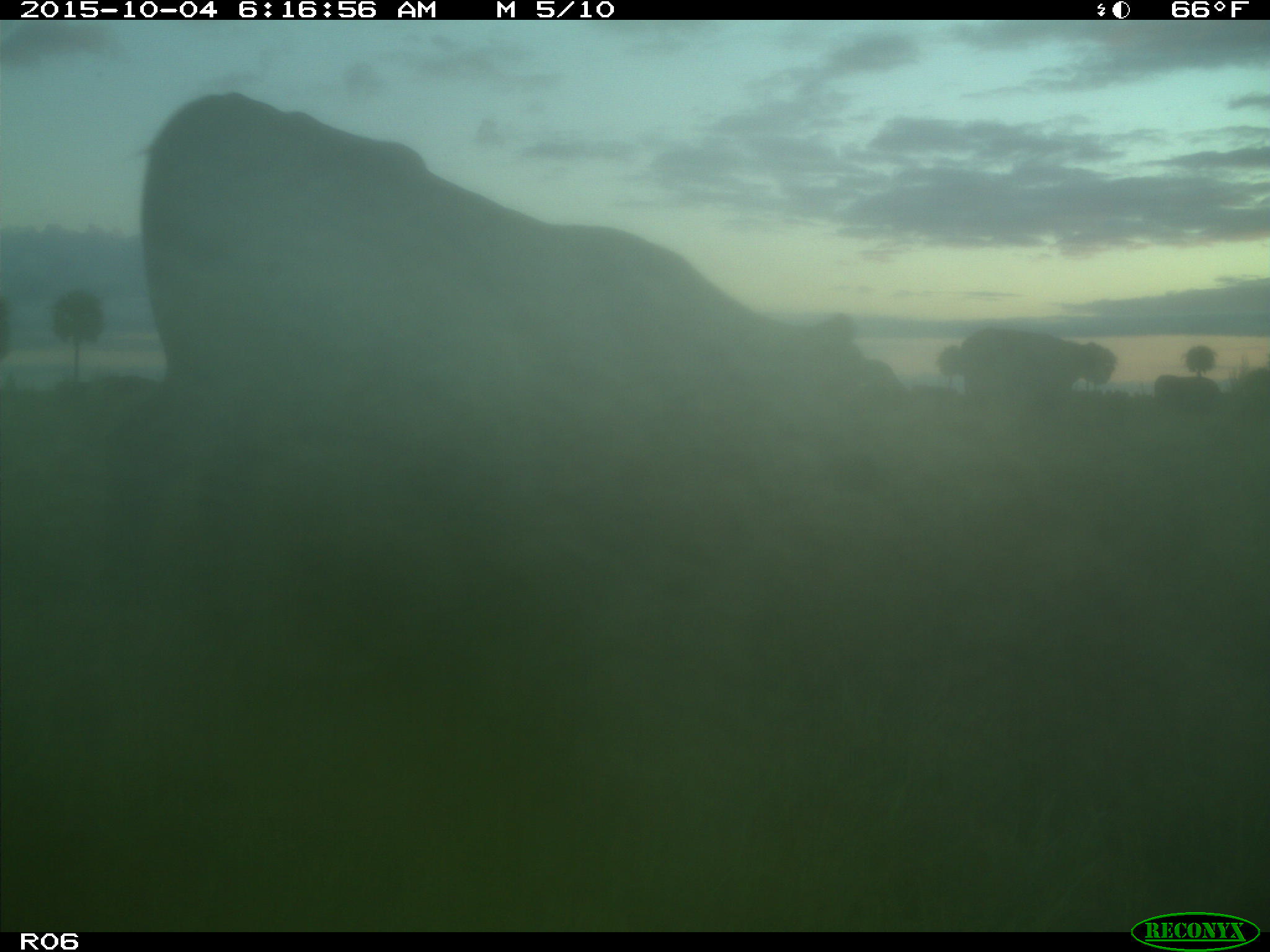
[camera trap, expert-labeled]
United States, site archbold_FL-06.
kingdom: Animalia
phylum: Chordata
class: Mammalia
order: Artiodactyla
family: Bovidae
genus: Bos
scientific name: Bos taurus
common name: domestic cow